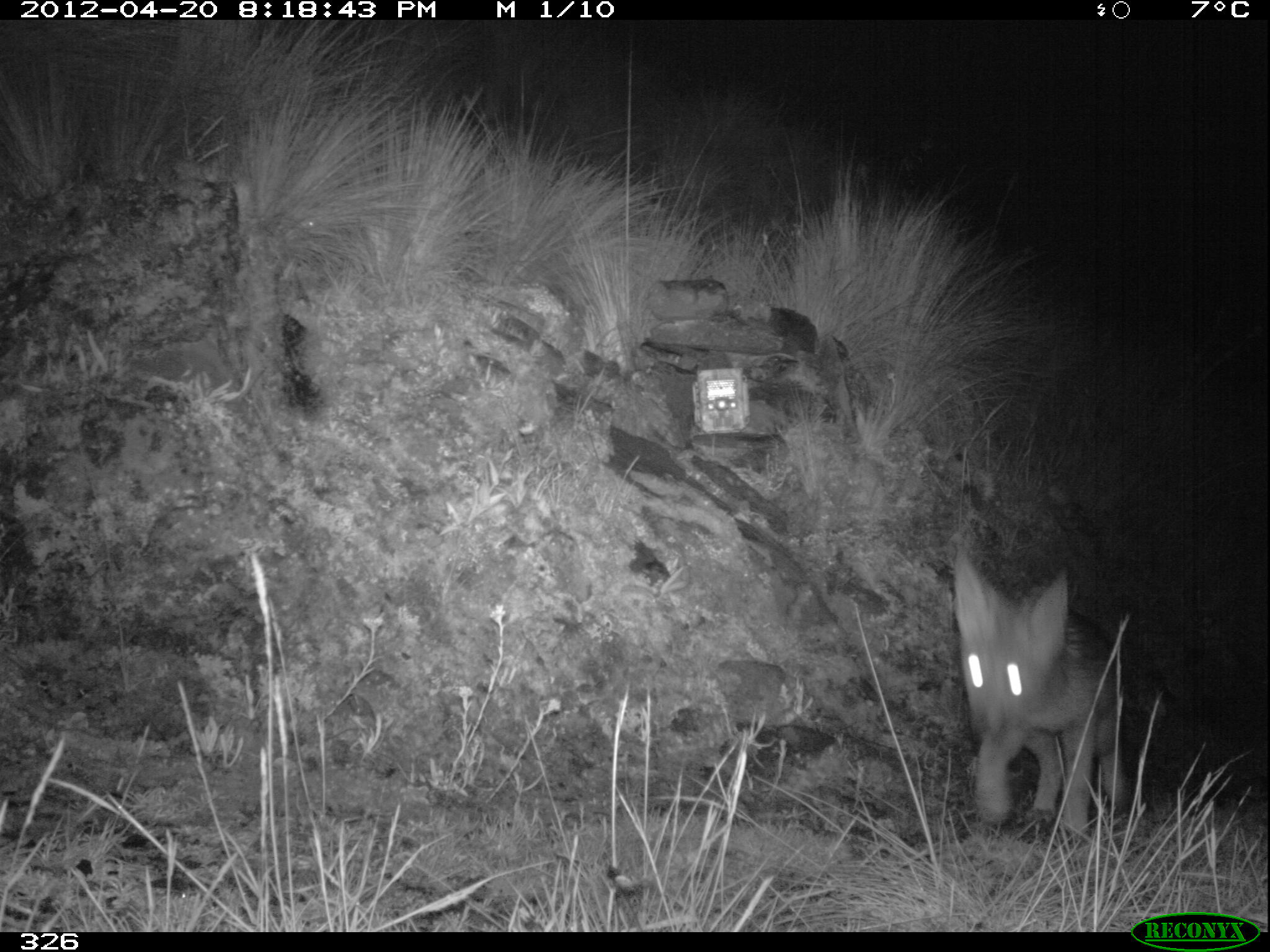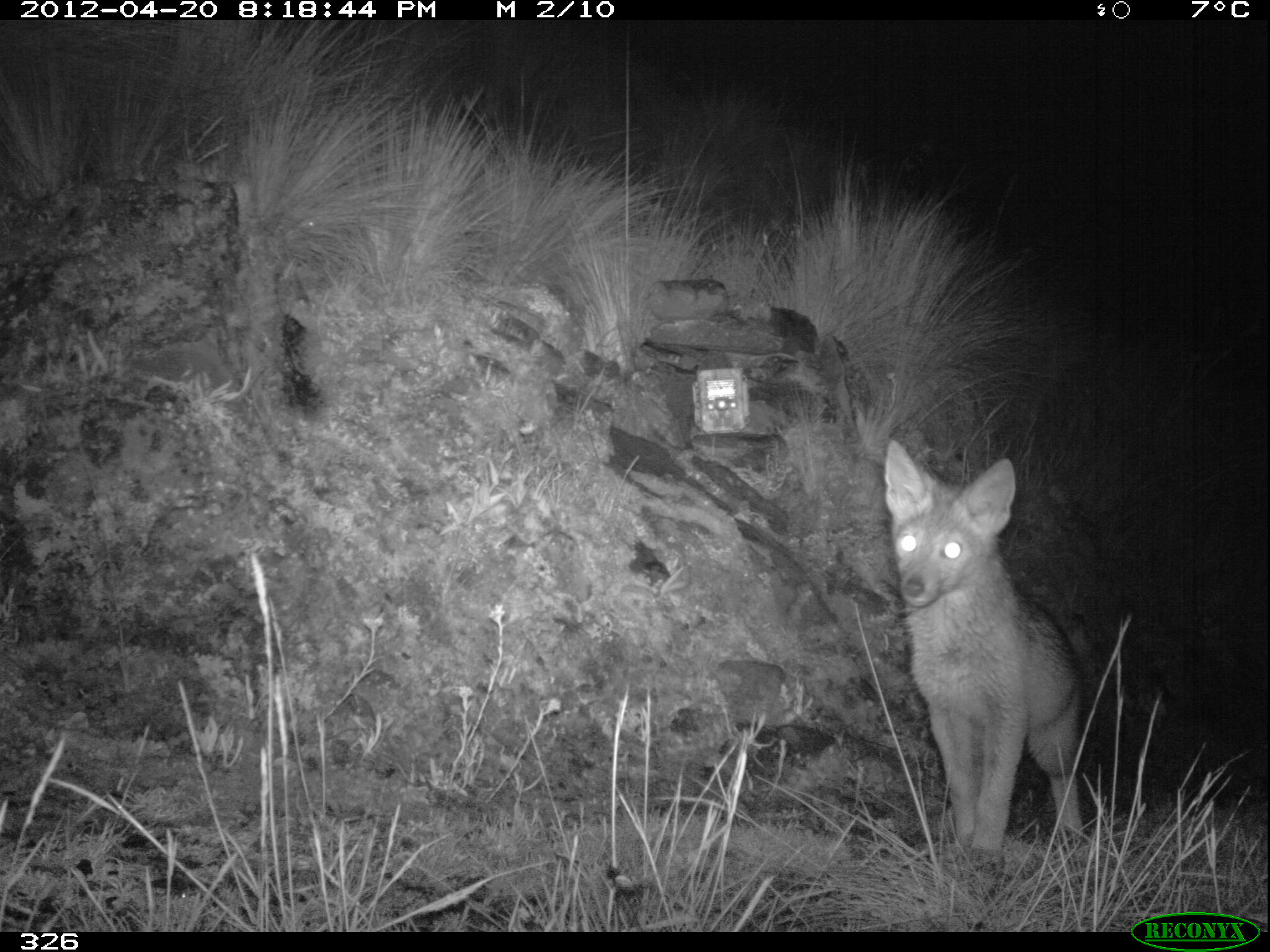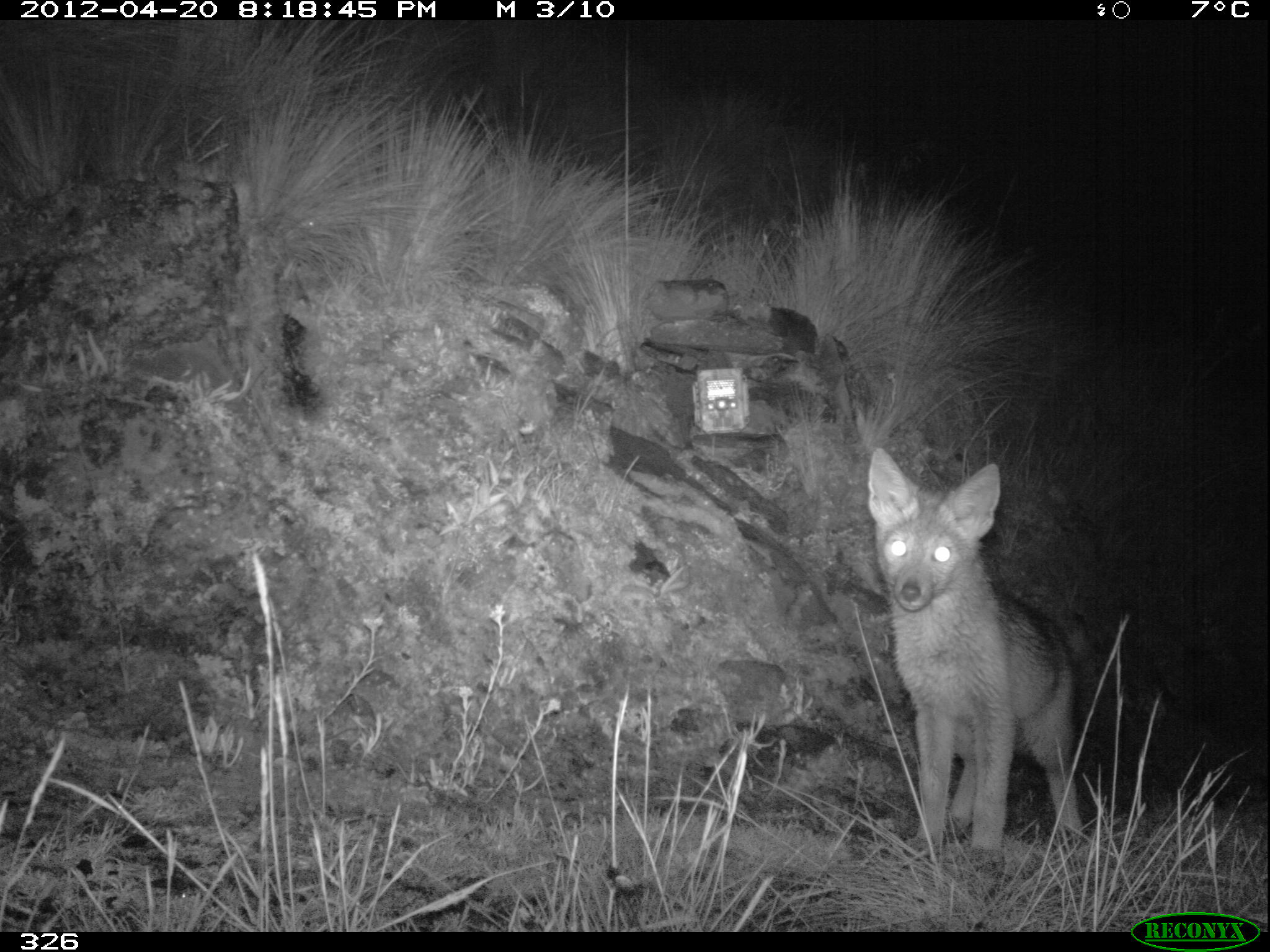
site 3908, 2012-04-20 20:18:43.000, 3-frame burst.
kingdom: Animalia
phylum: Chordata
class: Mammalia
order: Carnivora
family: Canidae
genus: Lycalopex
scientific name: Lycalopex culpaeus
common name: culpeo